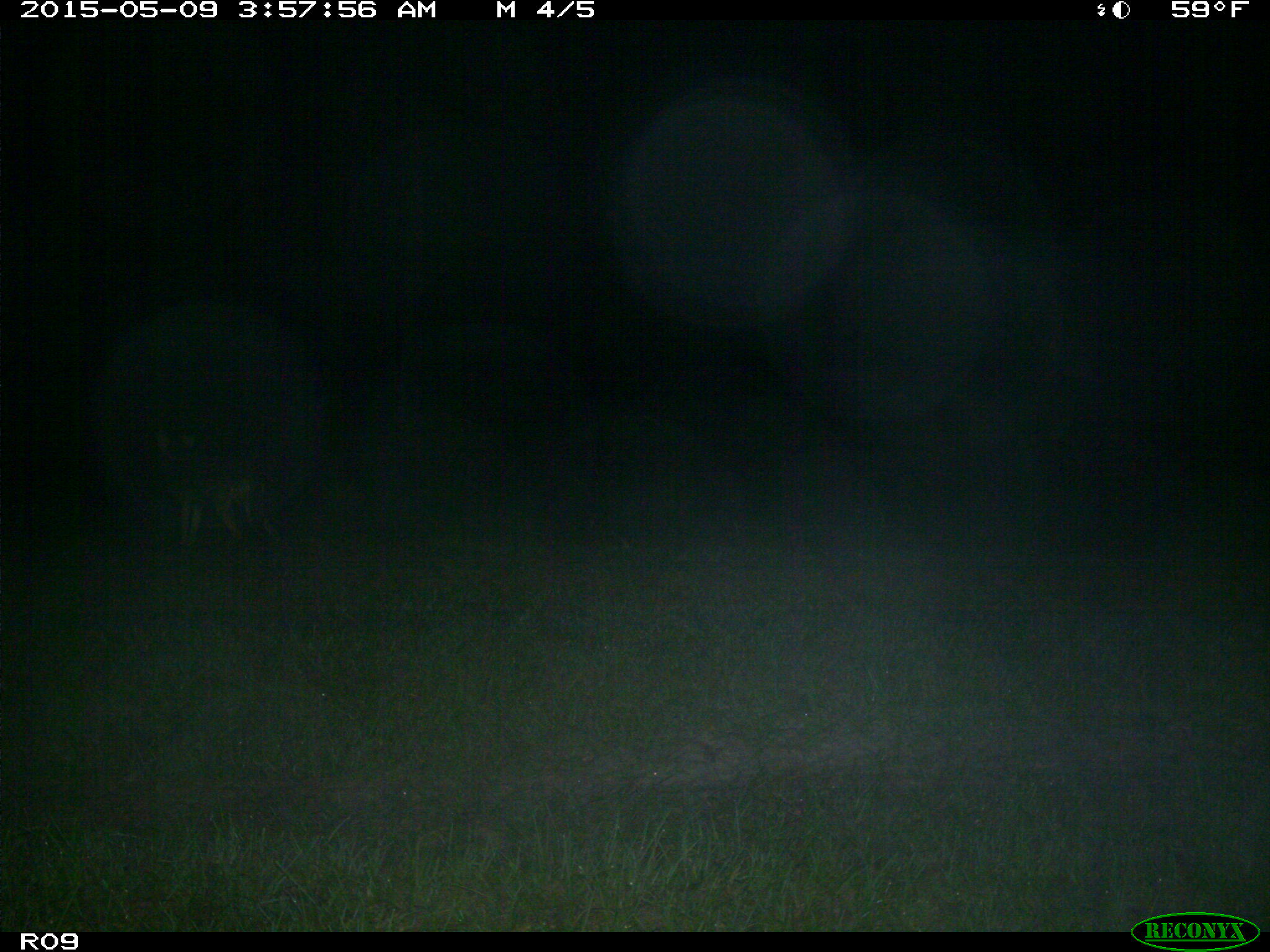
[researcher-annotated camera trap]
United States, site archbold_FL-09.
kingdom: Animalia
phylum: Chordata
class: Mammalia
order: Carnivora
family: Canidae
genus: Canis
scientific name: Canis latrans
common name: coyote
Canis latrans (coyote).